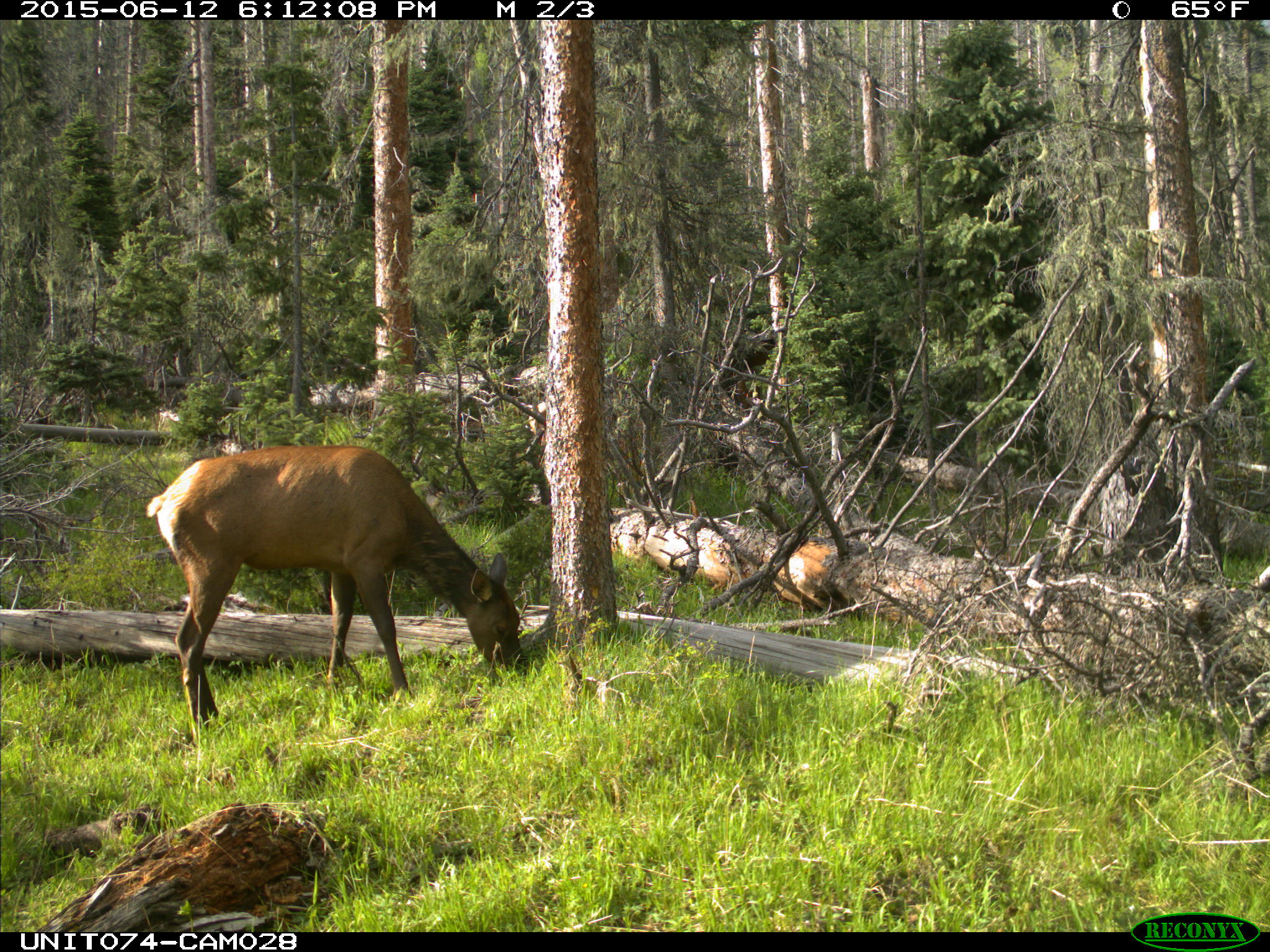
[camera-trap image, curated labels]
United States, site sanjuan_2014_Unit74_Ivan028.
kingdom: Animalia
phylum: Chordata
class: Mammalia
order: Artiodactyla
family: Cervidae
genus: Cervus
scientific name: Cervus elaphus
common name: red deer